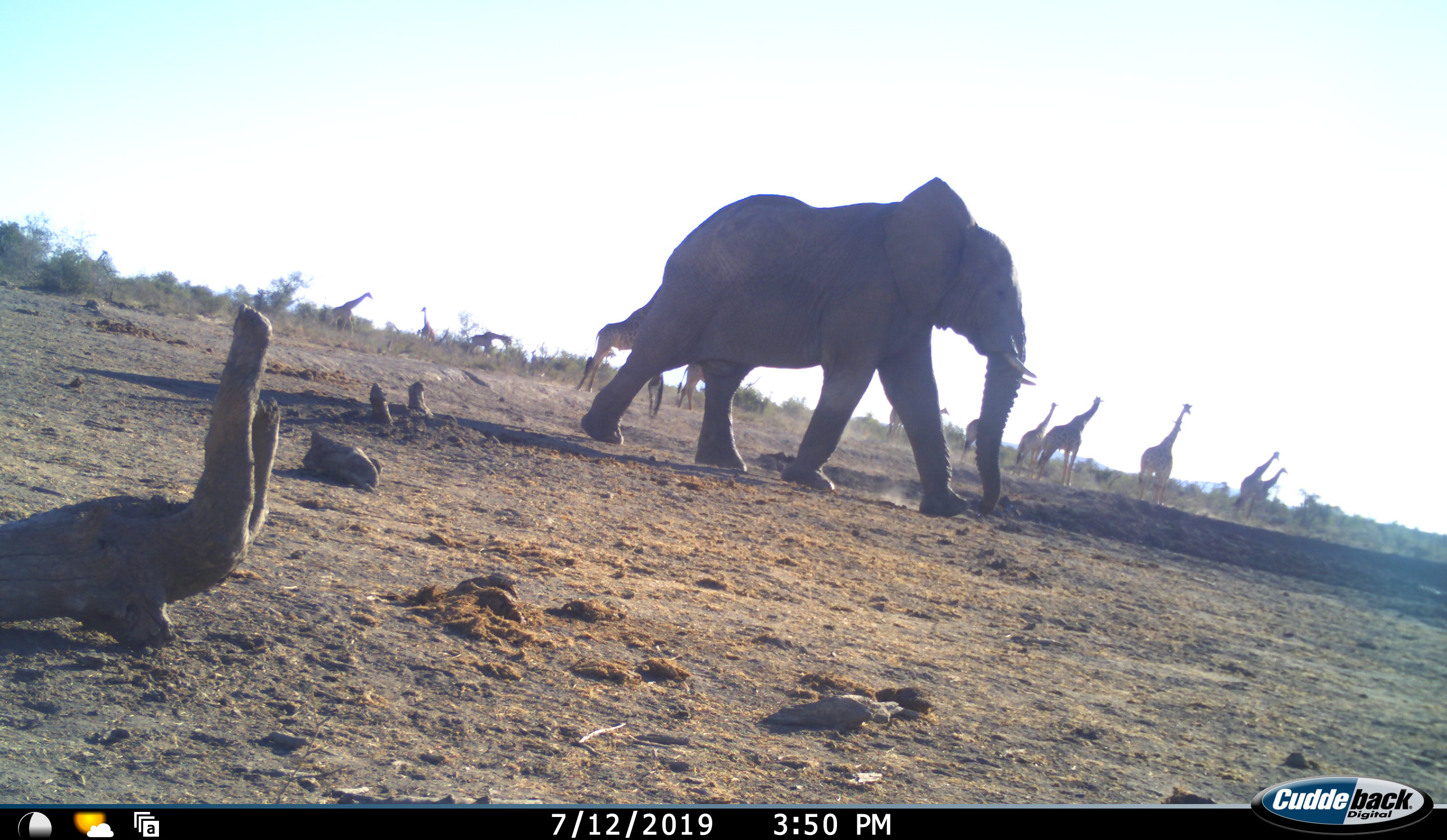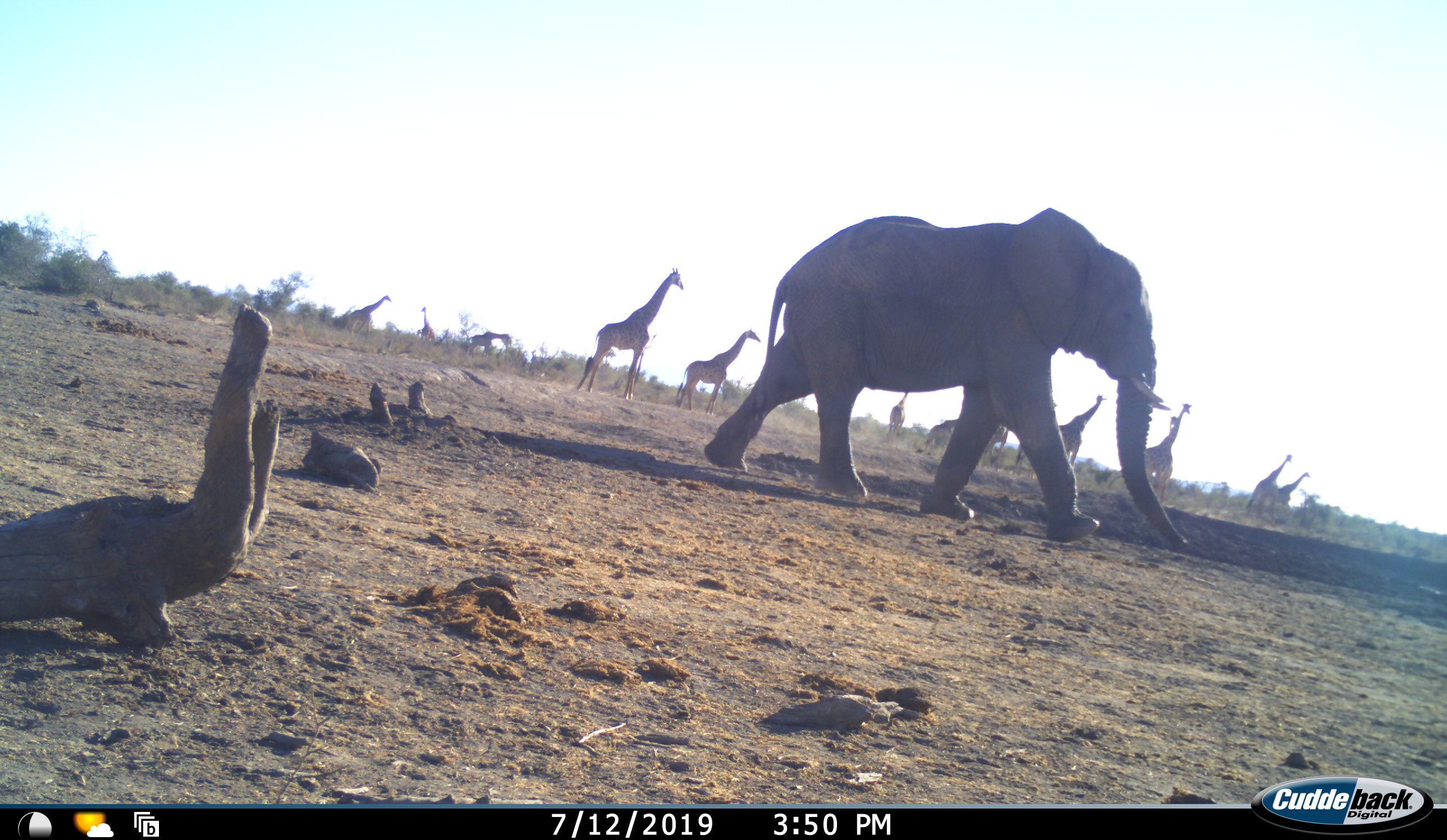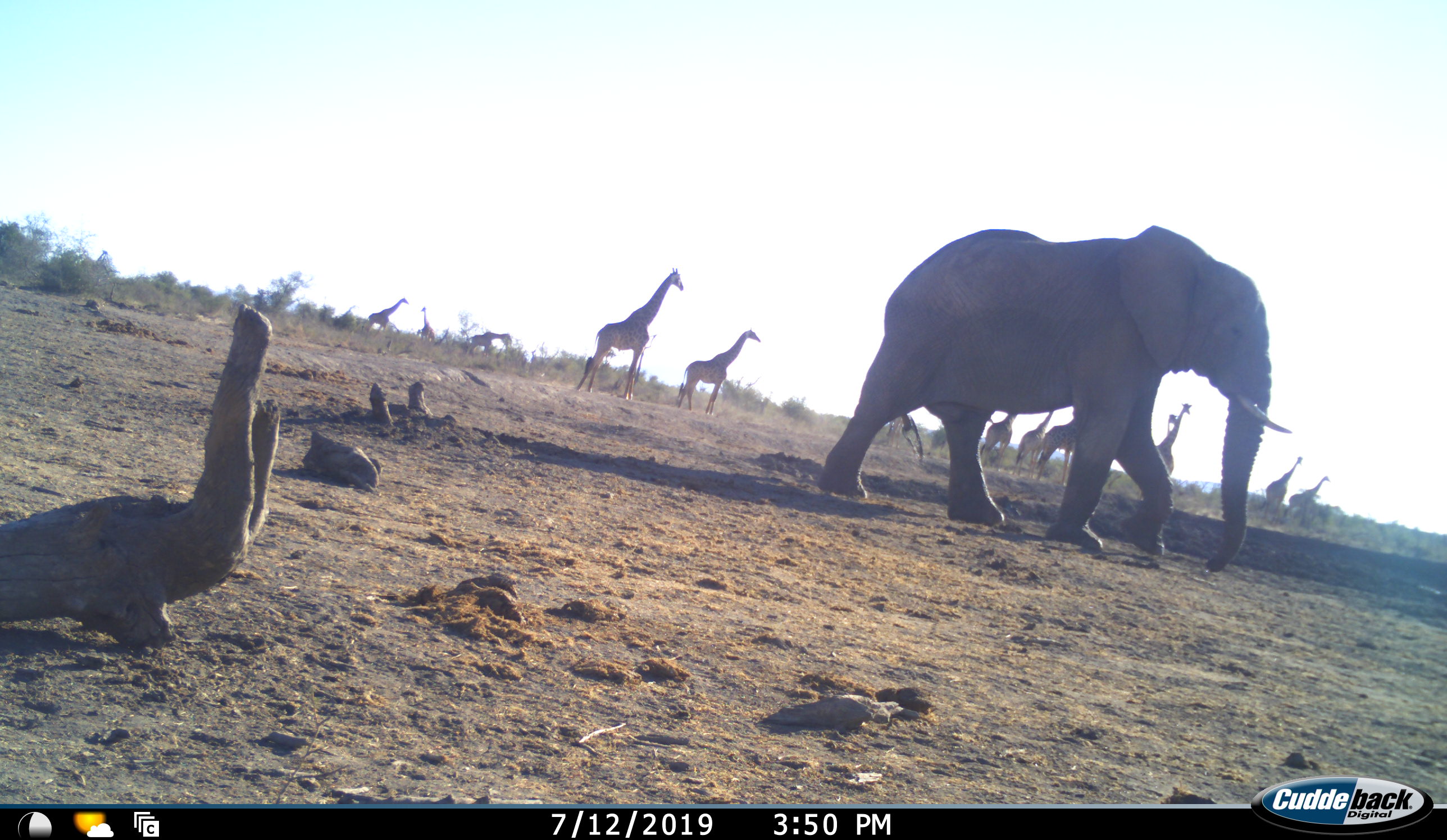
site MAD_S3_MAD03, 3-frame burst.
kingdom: Animalia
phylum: Chordata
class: Mammalia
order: Proboscidea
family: Elephantidae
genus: Loxodonta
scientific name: Loxodonta africana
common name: african bush elephant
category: elephant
Elephant (african bush elephant) (Loxodonta africana), count 1. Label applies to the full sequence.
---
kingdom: Animalia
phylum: Chordata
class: Mammalia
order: Artiodactyla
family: Giraffidae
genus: Giraffa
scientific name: Giraffa camelopardalis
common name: giraffe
Giraffe (Giraffa camelopardalis), count 11-50. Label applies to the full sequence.